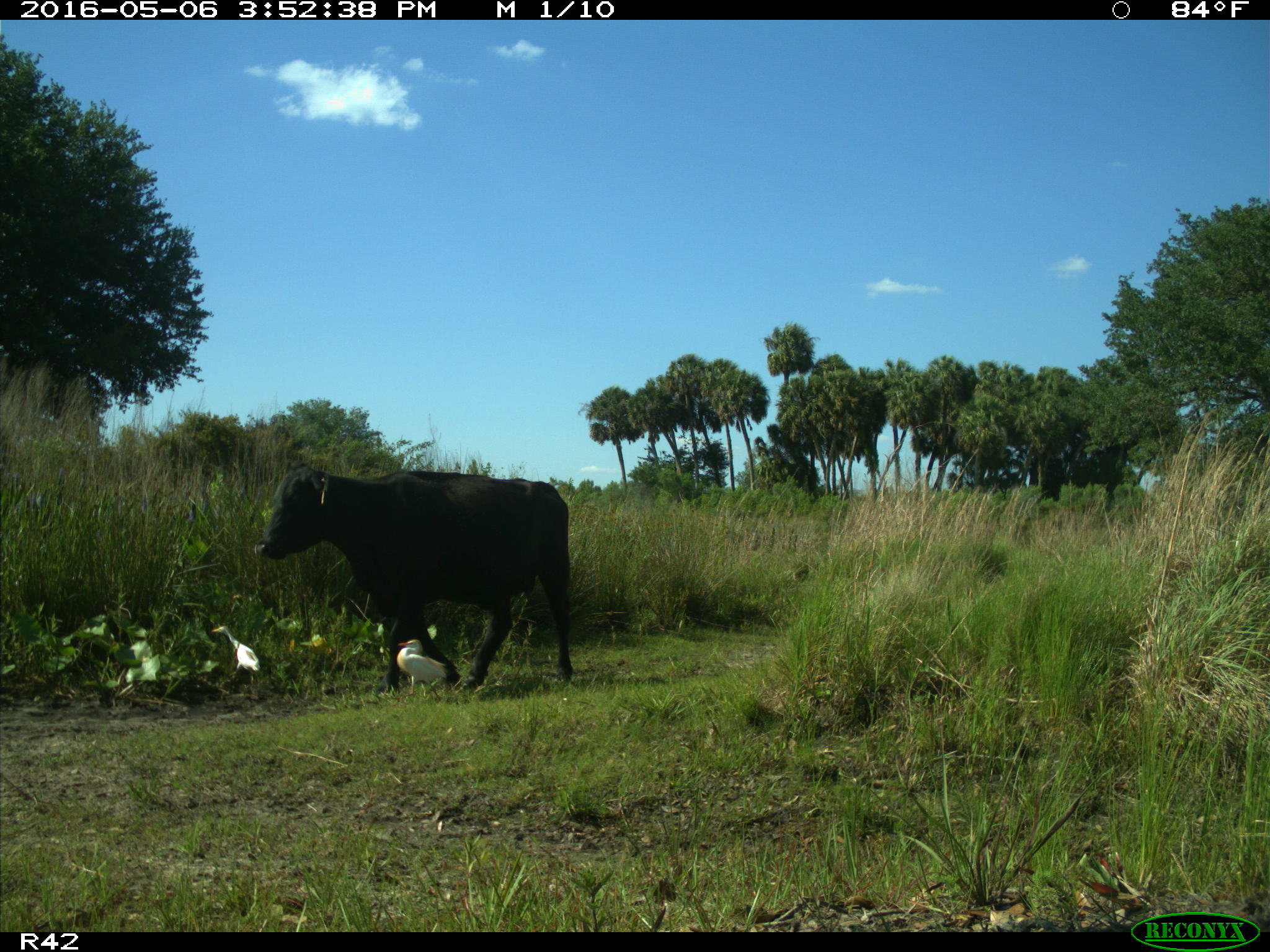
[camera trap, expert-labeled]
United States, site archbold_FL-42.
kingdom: Animalia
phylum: Chordata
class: Mammalia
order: Artiodactyla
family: Bovidae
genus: Bos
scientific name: Bos taurus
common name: domestic cow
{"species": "Bos taurus (domestic cow)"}